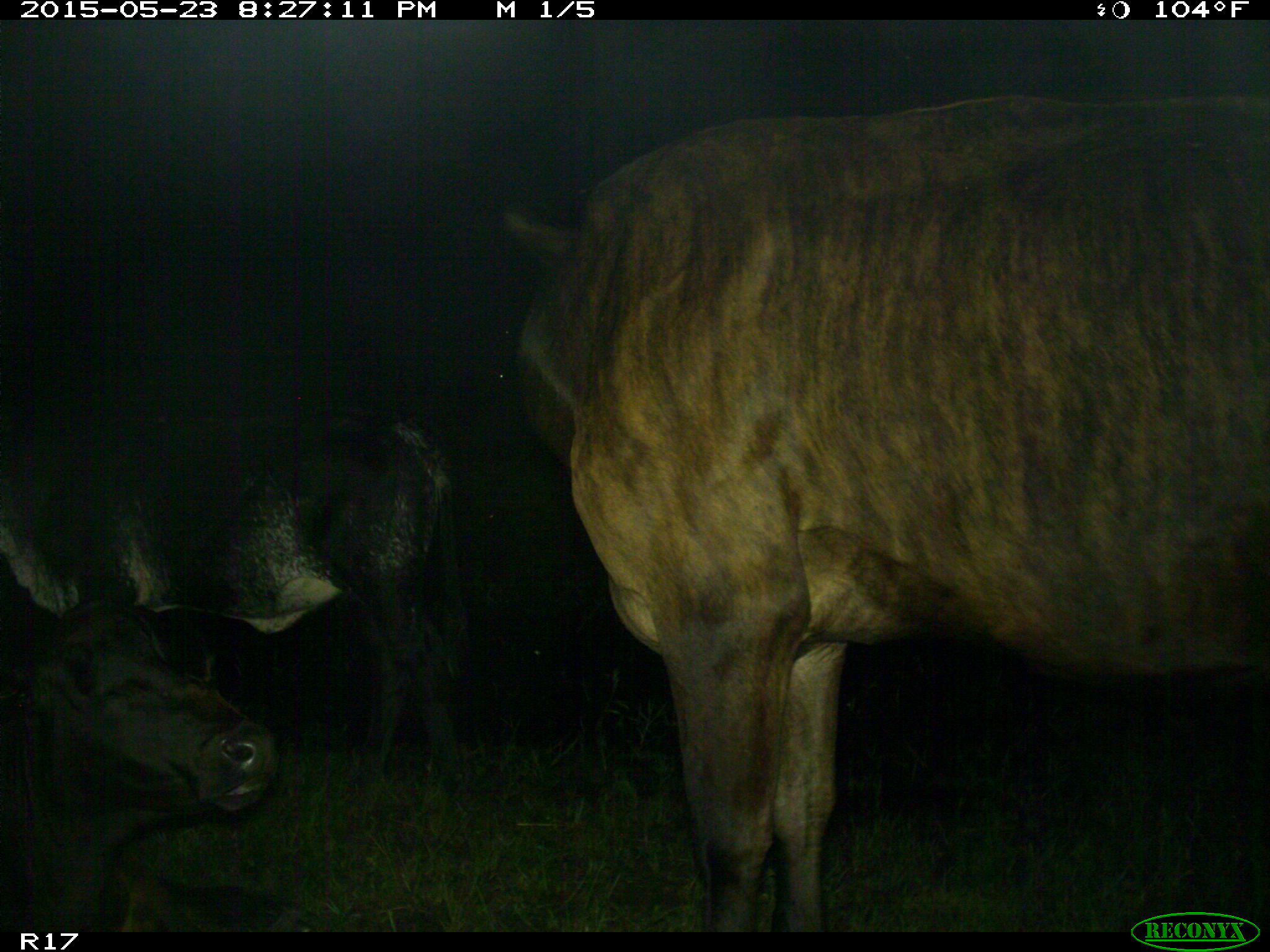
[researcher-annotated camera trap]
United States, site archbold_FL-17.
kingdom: Animalia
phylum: Chordata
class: Mammalia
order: Artiodactyla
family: Bovidae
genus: Bos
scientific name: Bos taurus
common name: domestic cow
Bos taurus (domestic cow).